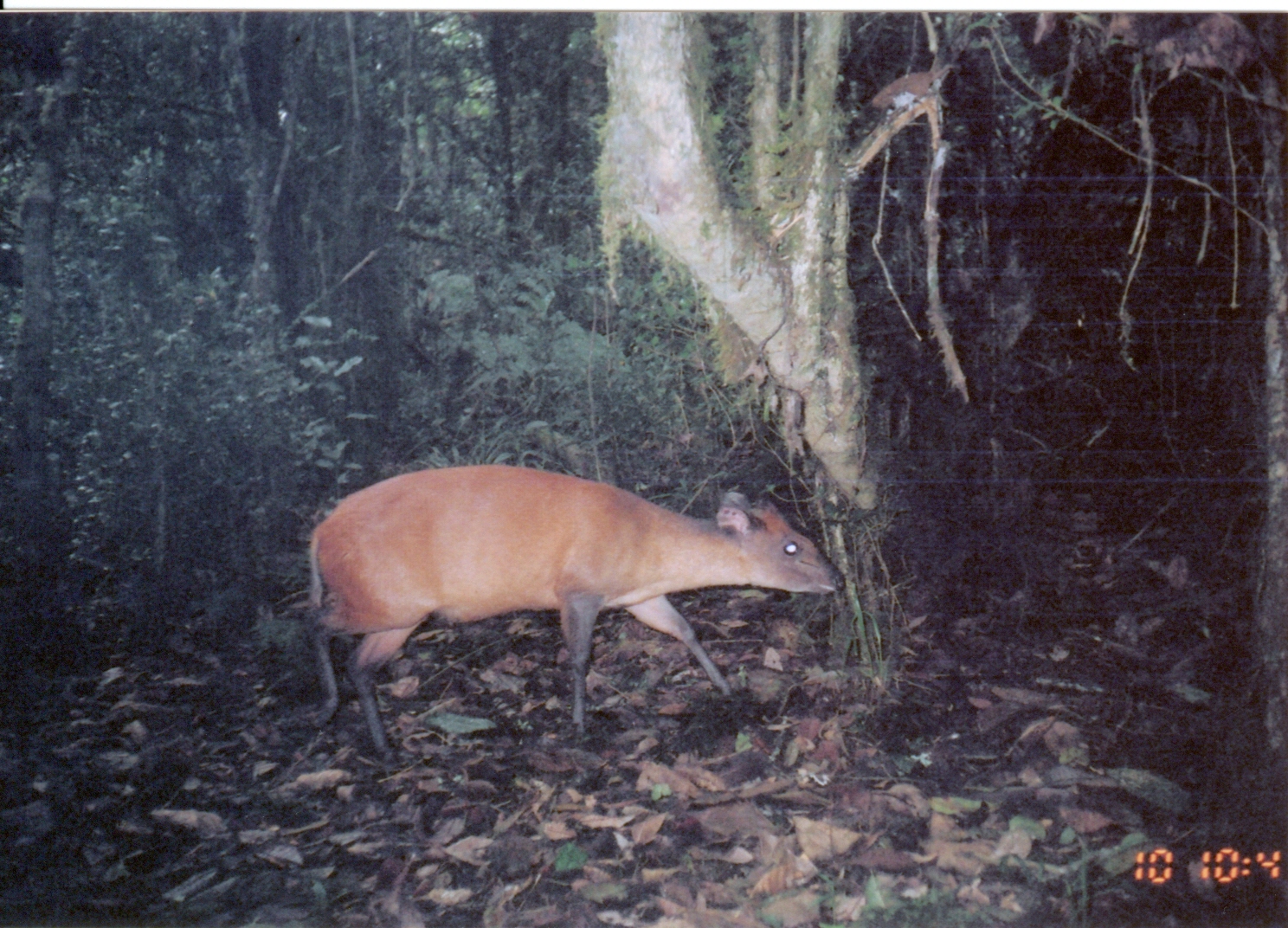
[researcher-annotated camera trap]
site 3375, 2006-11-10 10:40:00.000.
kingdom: Animalia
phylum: Chordata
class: Mammalia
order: Artiodactyla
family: Bovidae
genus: Cephalophus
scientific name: Cephalophus harveyi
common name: harvey's duiker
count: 1